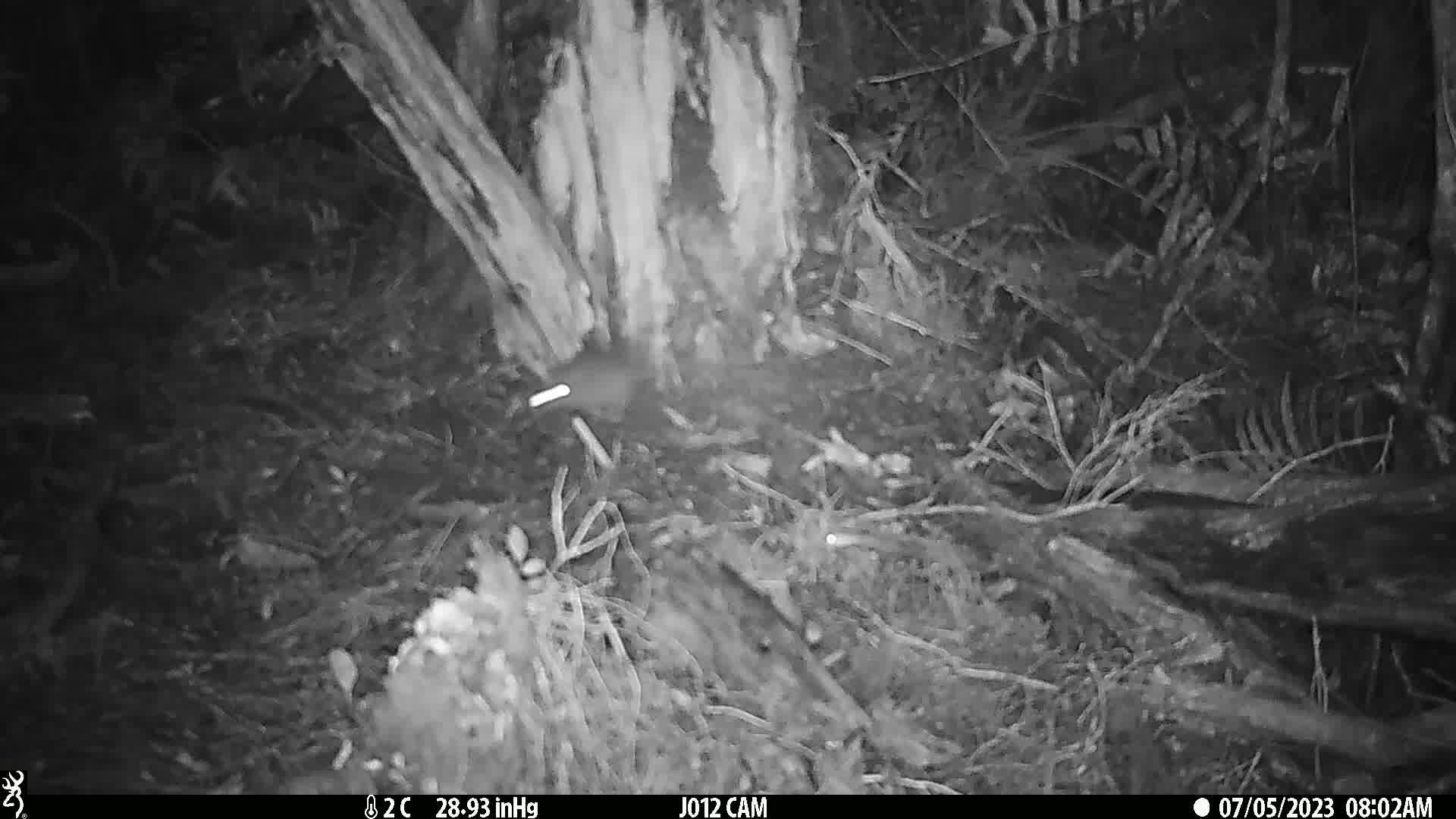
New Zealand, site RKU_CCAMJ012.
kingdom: Animalia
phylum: Chordata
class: Mammalia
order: Rodentia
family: Muridae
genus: Rattus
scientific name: Rattus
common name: rat